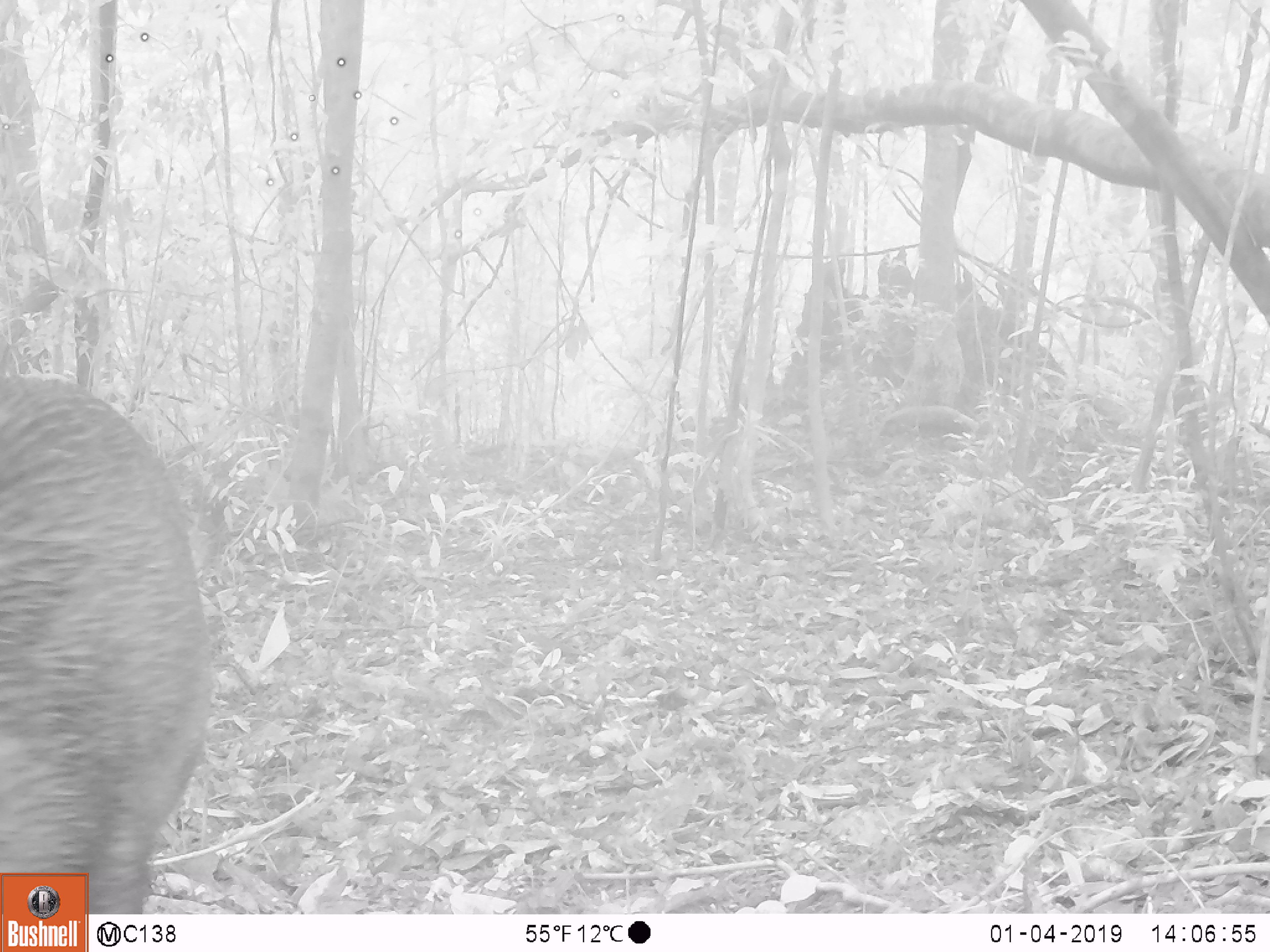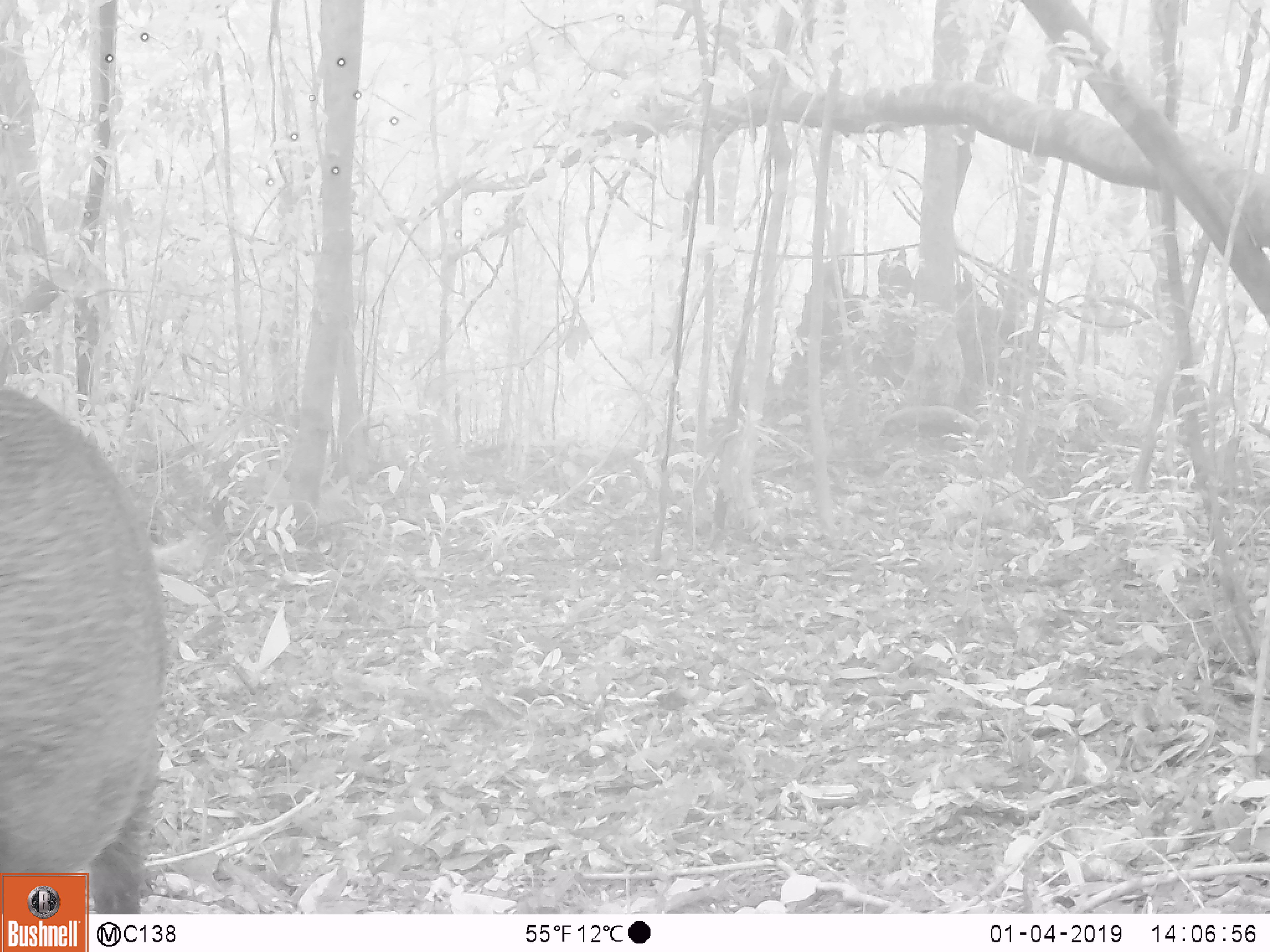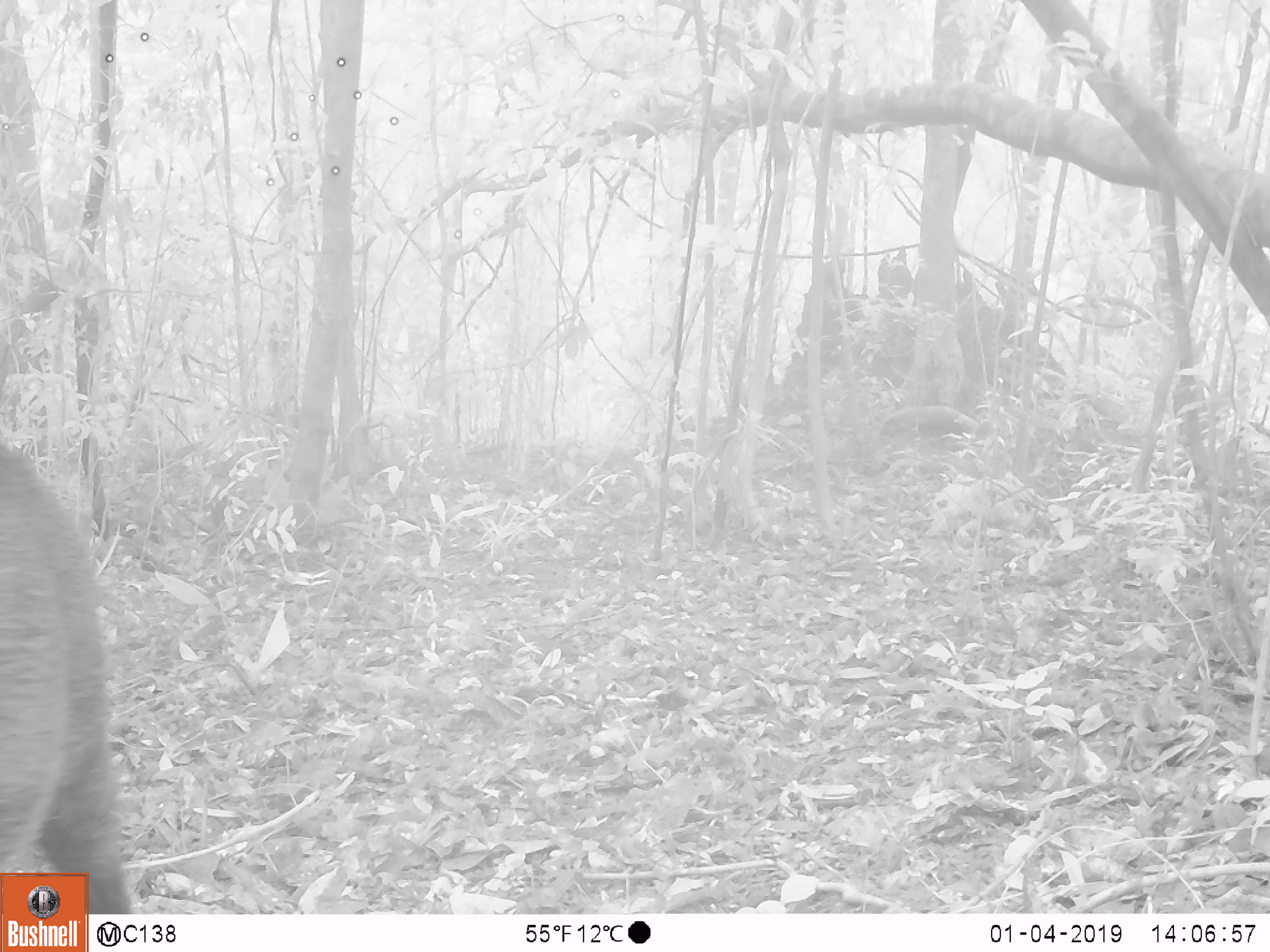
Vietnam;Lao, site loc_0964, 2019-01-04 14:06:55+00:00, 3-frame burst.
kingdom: Animalia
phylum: Chordata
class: Mammalia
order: Artiodactyla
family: Suidae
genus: Sus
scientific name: Sus scrofa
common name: eurasian wild pig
Eurasian wild pig (Sus scrofa). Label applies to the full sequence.